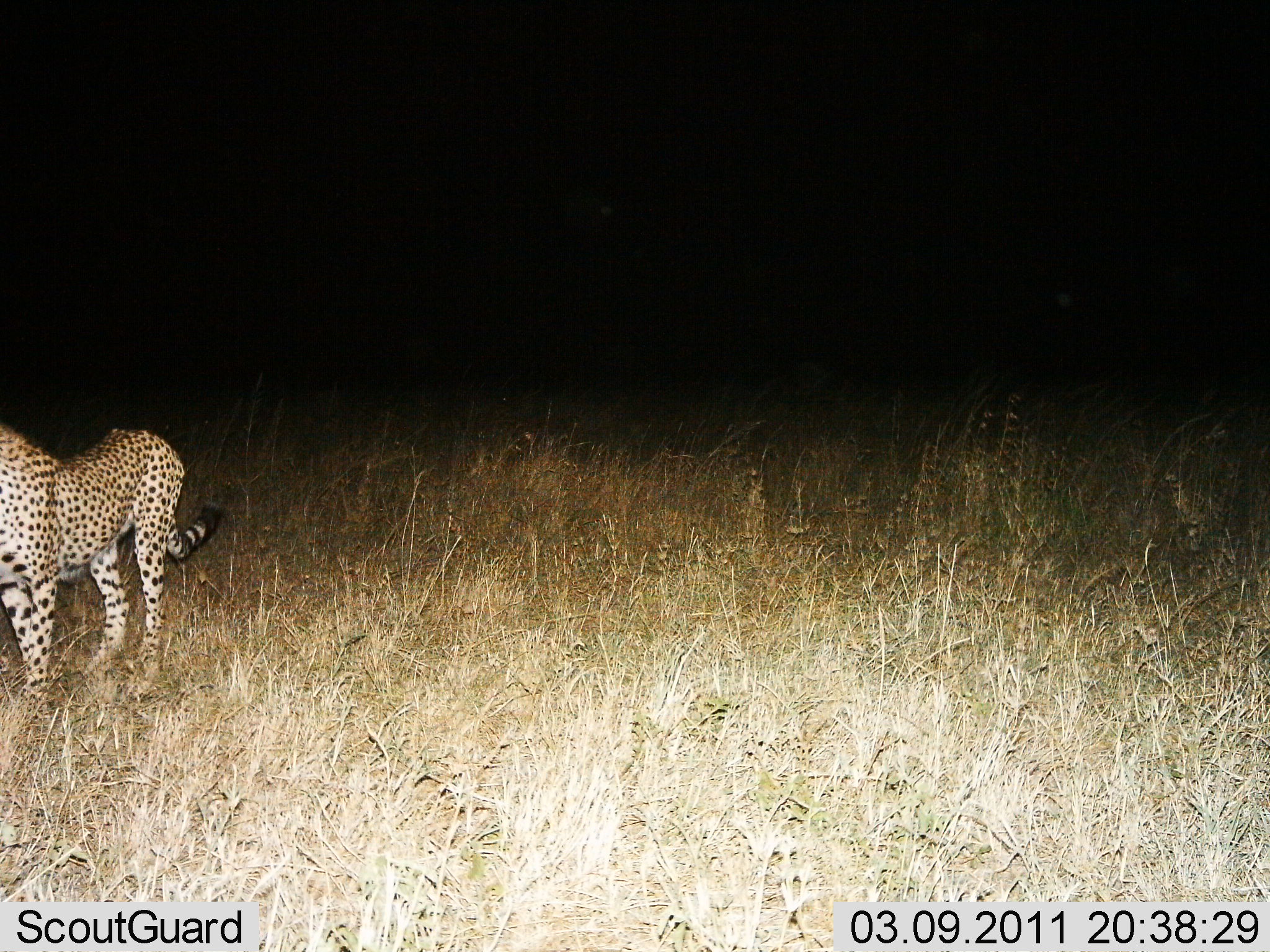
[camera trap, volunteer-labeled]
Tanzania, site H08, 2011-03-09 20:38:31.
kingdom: Animalia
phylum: Chordata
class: Mammalia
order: Carnivora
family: Felidae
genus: Acinonyx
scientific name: Acinonyx jubatus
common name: cheetah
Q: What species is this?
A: Cheetah (Acinonyx jubatus).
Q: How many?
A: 1.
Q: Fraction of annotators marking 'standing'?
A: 100%.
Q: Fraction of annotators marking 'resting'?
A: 0%.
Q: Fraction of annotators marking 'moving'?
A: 0%.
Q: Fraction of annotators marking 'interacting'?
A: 0%.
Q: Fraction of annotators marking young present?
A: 0%.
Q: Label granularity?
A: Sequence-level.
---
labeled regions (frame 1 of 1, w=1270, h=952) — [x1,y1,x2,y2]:
animal: [0,421,232,707]